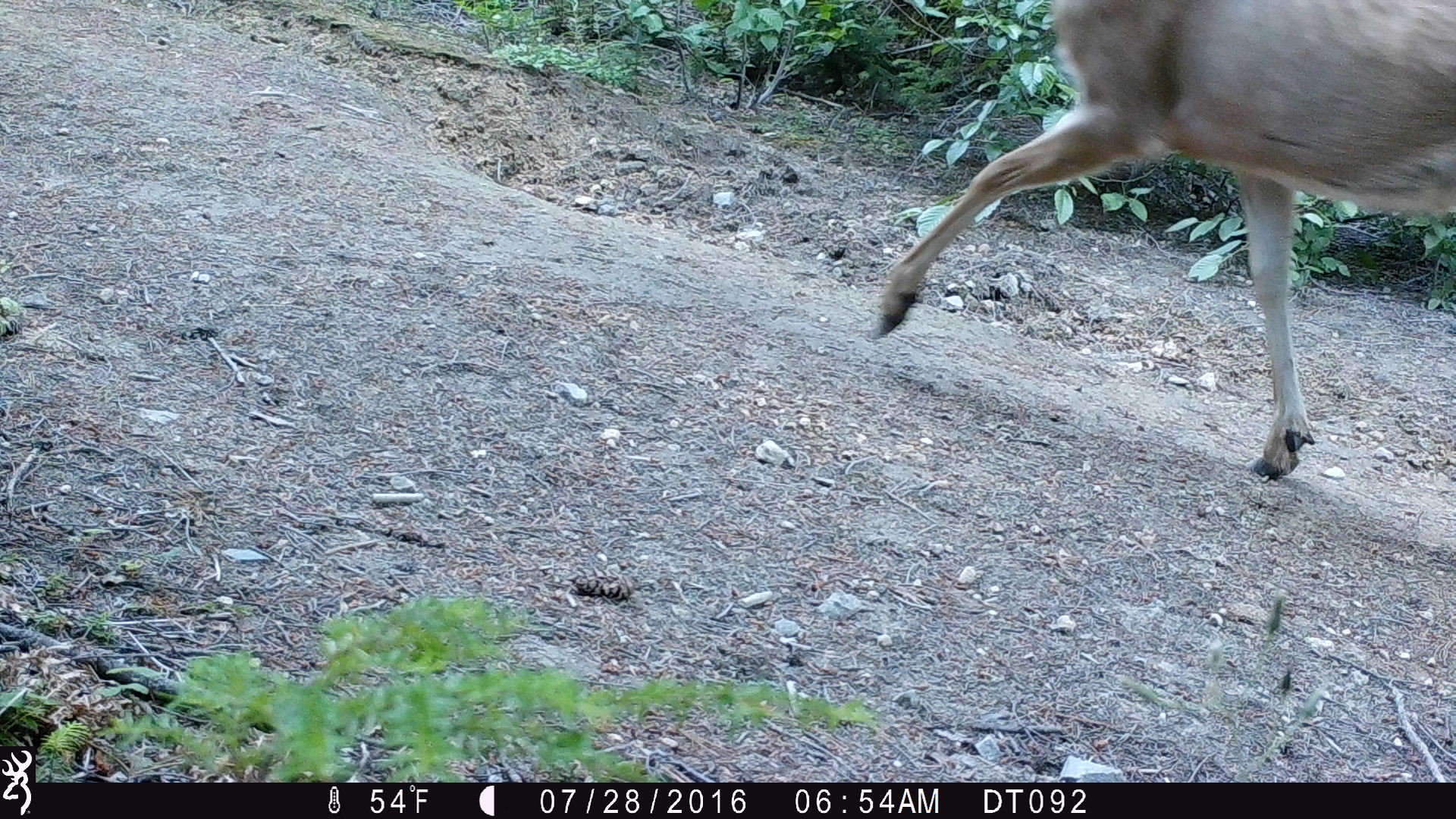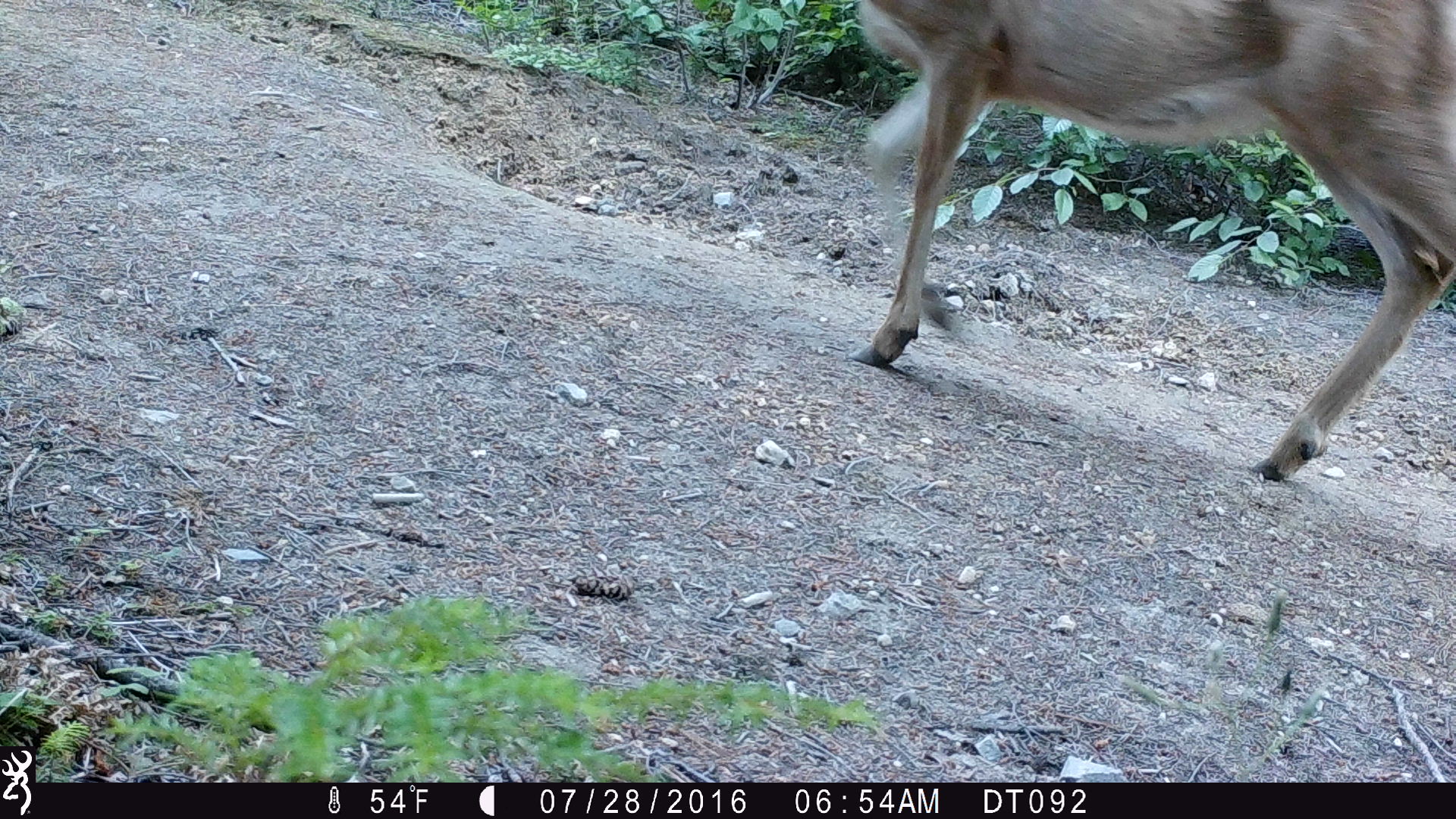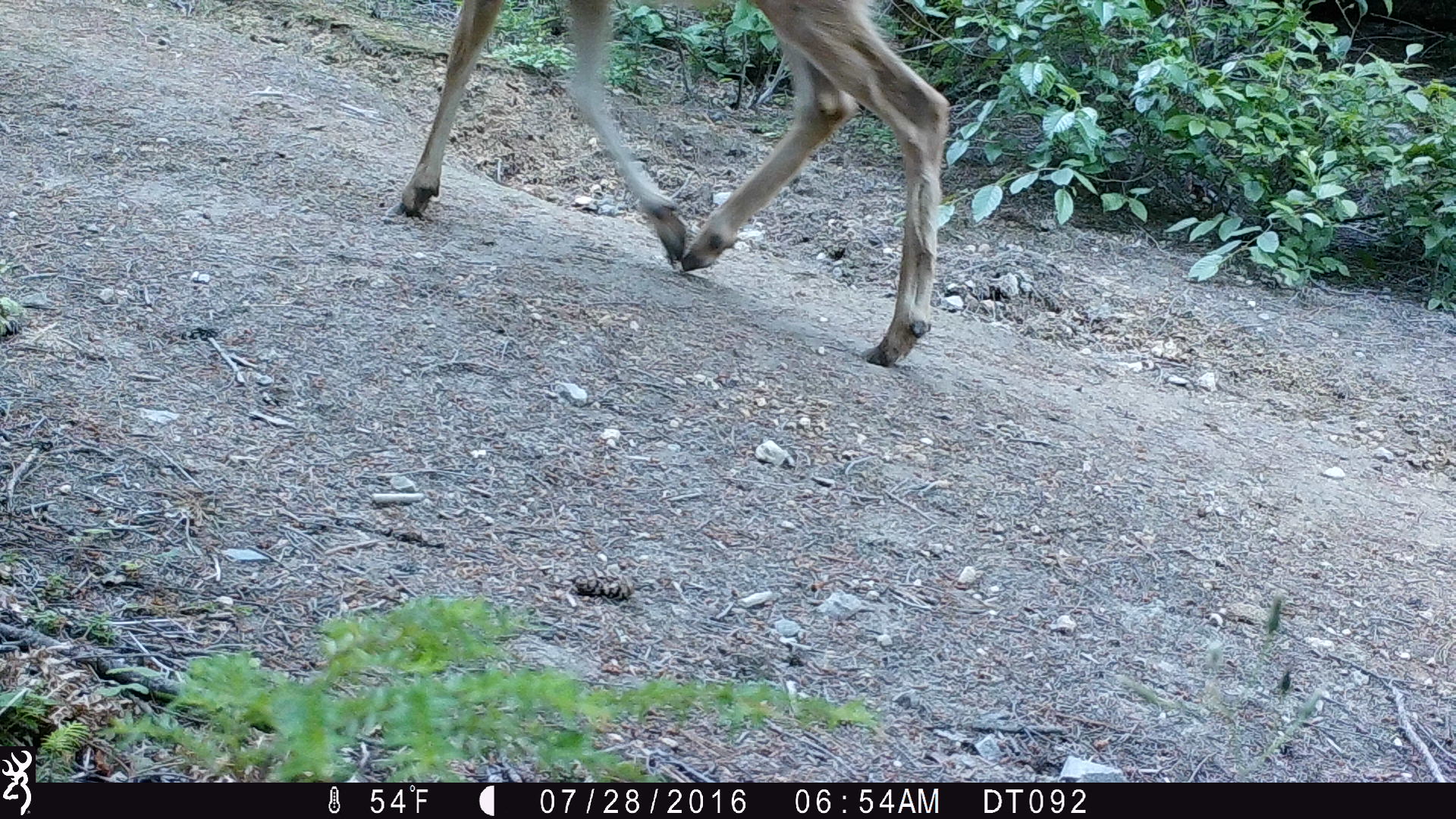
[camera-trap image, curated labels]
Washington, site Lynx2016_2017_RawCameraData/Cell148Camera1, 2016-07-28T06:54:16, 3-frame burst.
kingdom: Animalia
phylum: Chordata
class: Mammalia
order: Artiodactyla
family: Cervidae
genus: Odocoileus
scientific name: Odocoileus hemionus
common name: mule deer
Odocoileus hemionus (mule deer). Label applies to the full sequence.